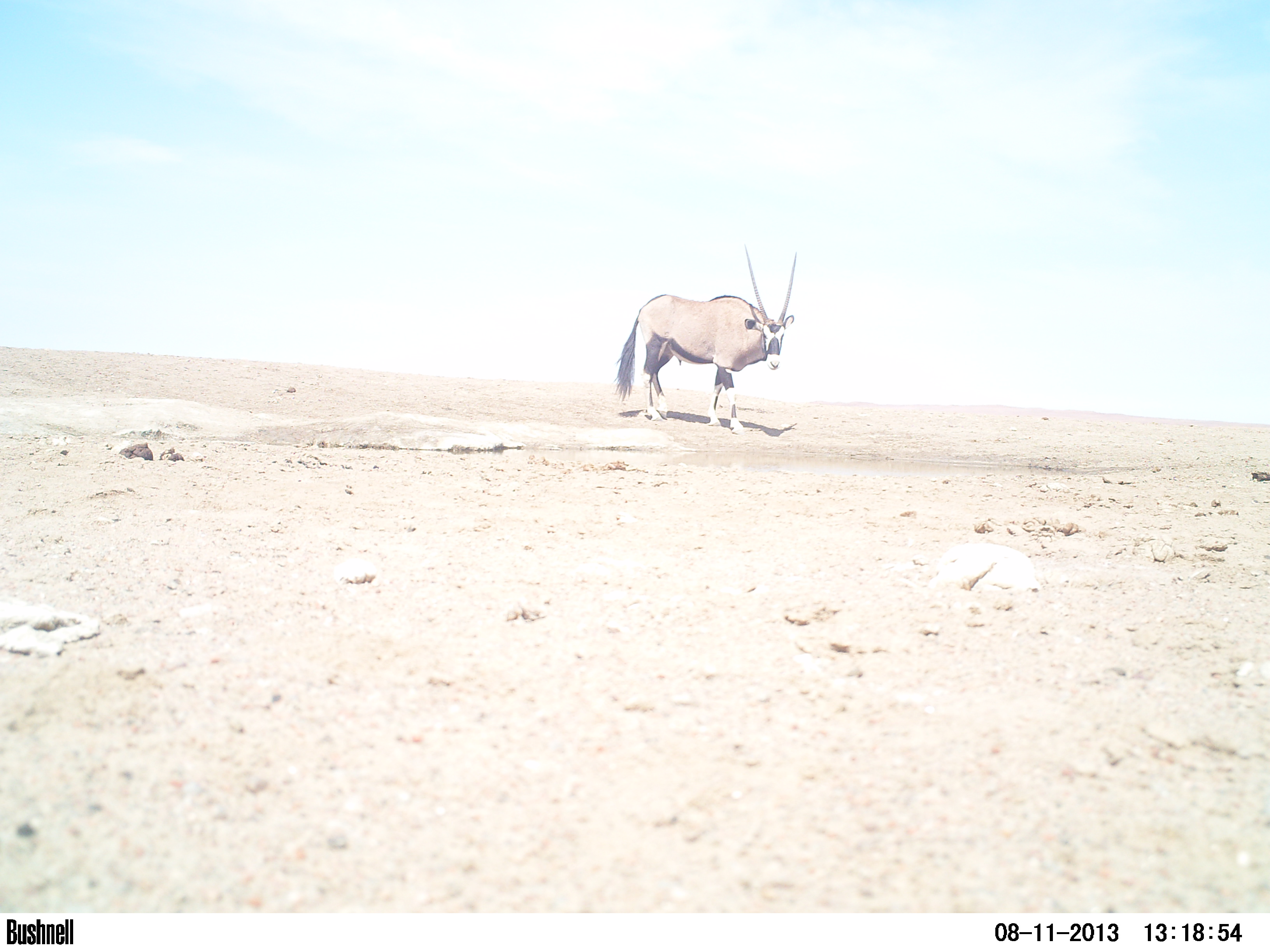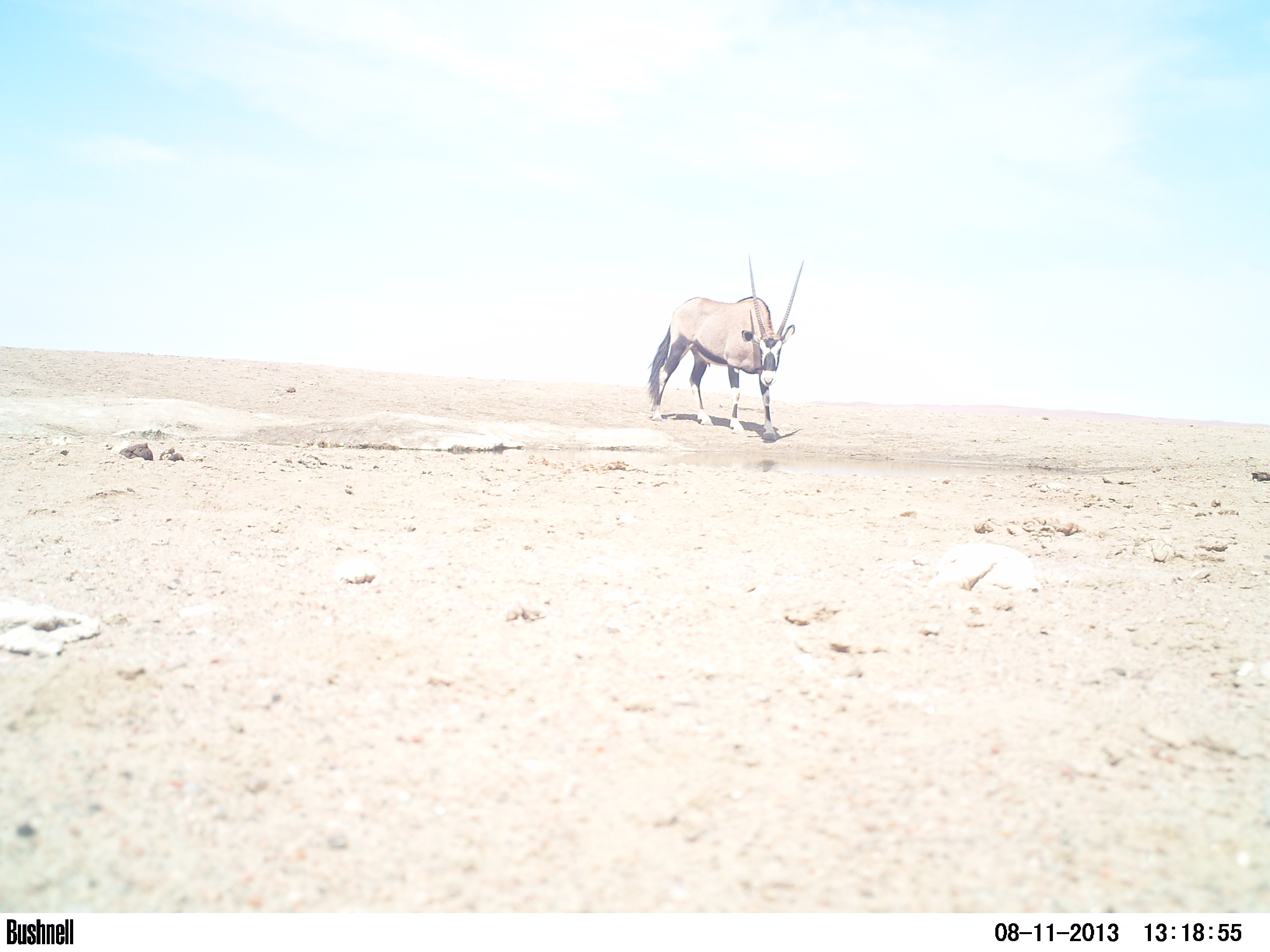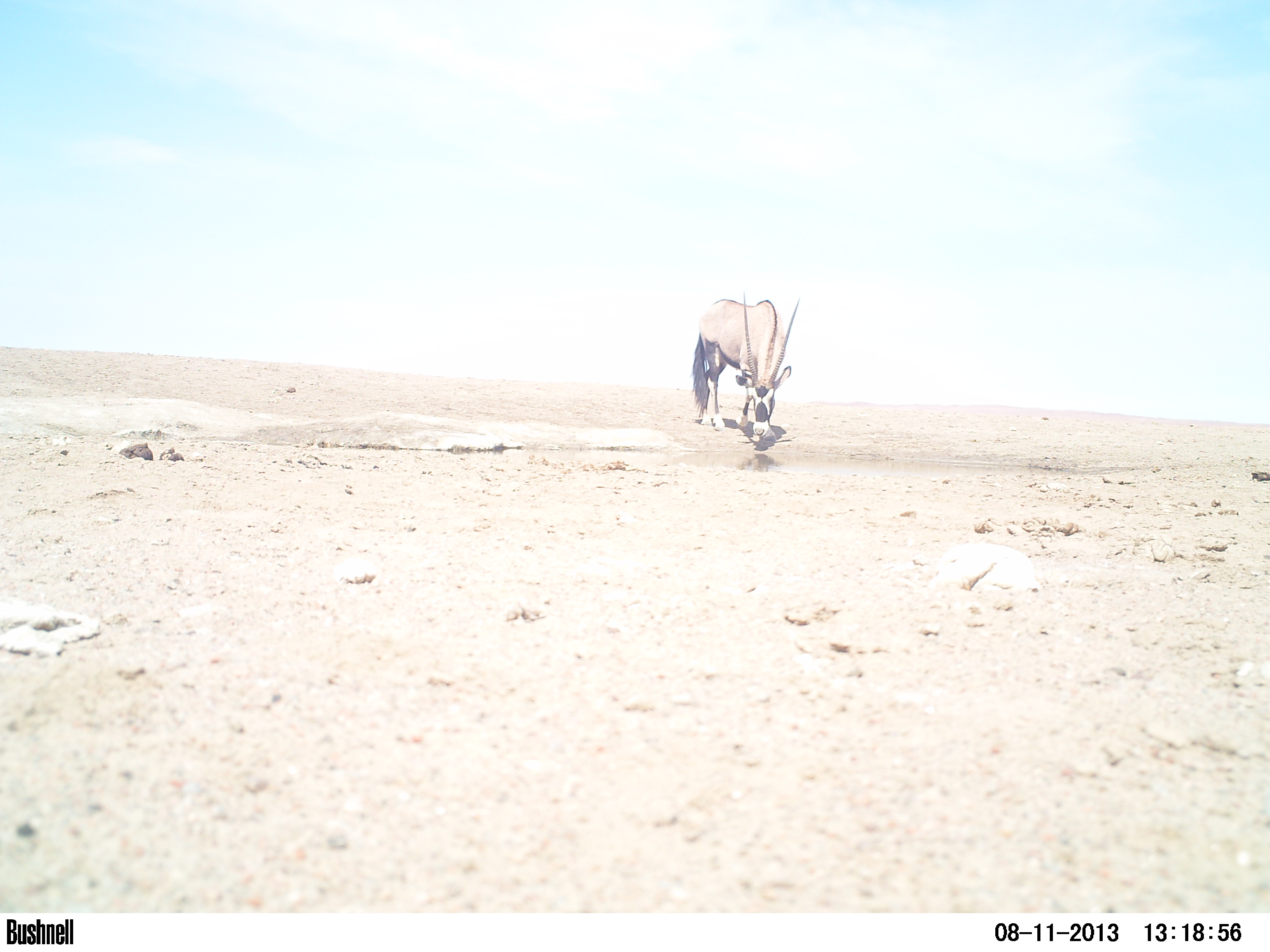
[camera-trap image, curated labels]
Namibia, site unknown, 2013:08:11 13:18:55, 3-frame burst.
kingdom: Animalia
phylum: Chordata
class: Mammalia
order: Artiodactyla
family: Bovidae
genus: Oryx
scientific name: Oryx gazella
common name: gemsbok